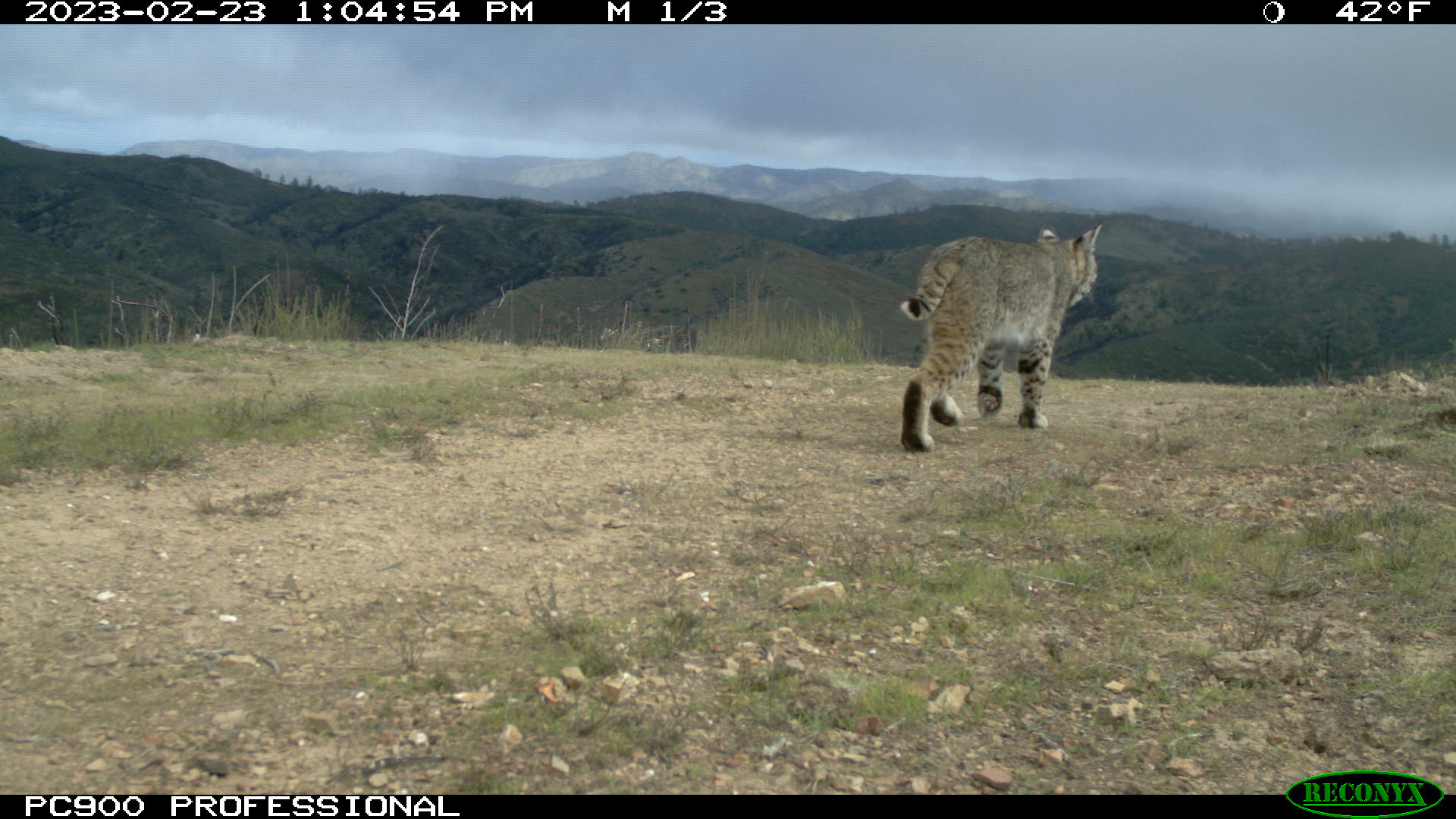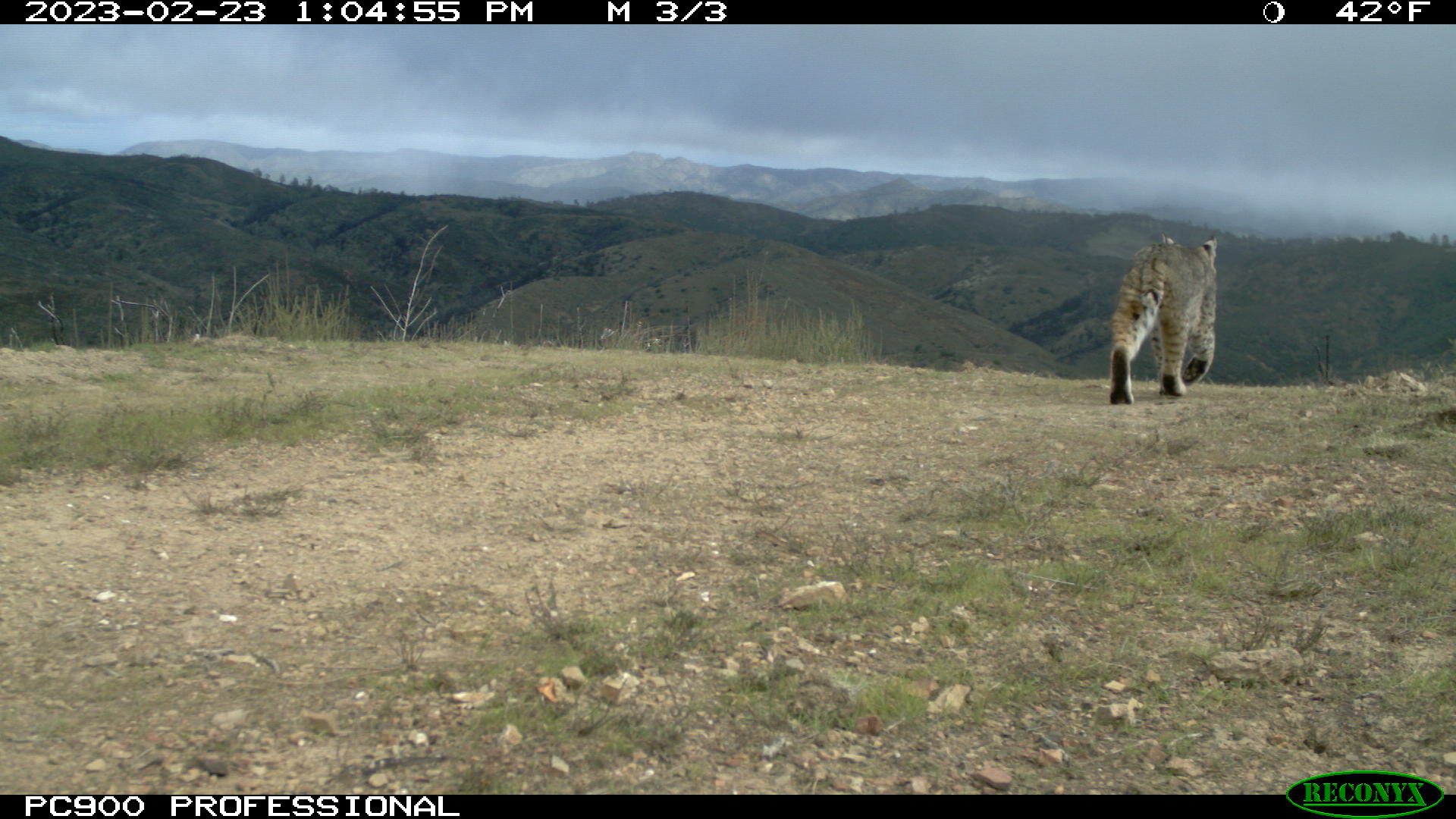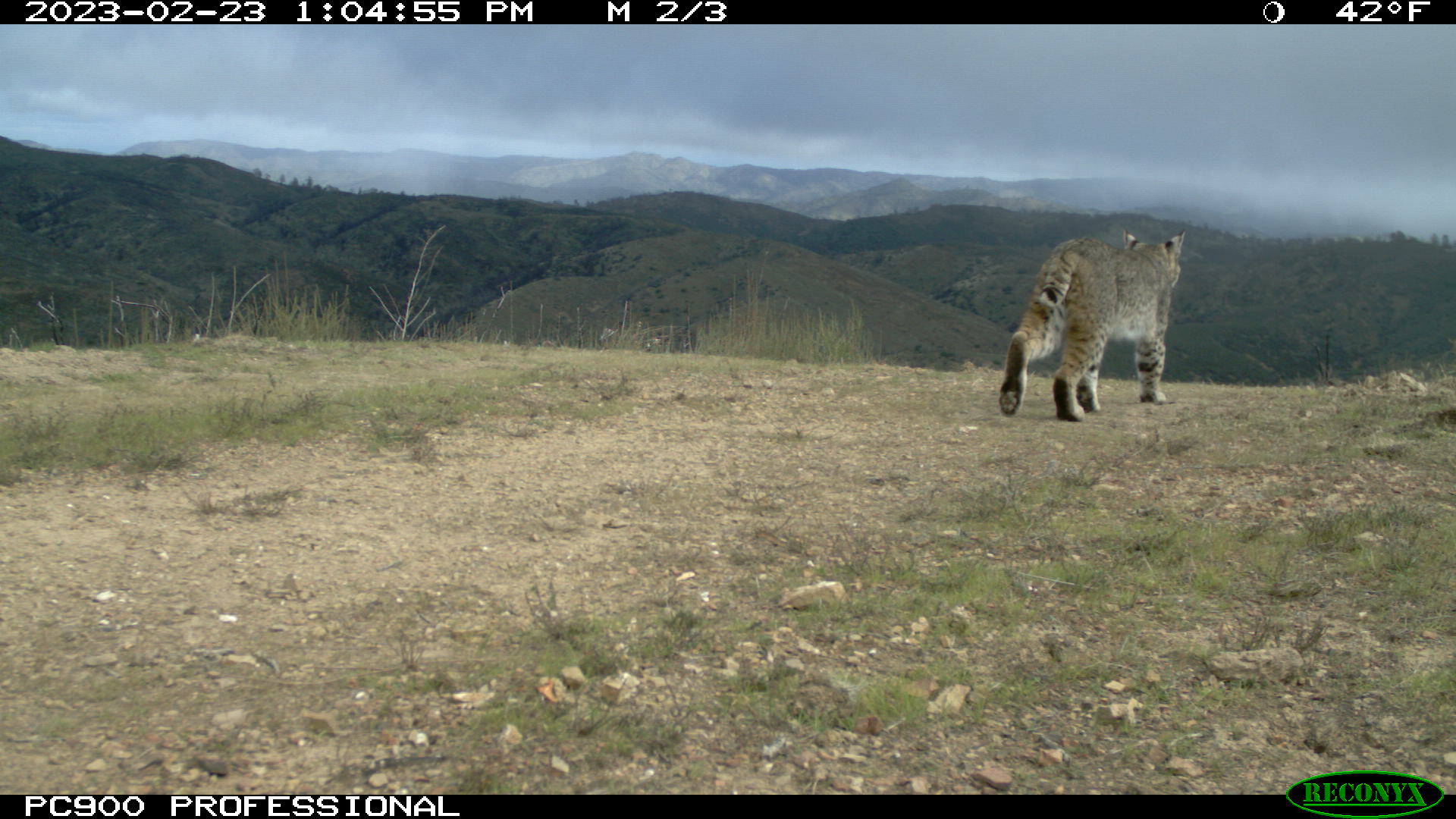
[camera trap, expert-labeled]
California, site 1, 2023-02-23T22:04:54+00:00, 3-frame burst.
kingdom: Animalia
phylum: Chordata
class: Mammalia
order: Carnivora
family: Felidae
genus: Lynx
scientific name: Lynx rufus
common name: bobcat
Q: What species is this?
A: Bobcat (Lynx rufus).